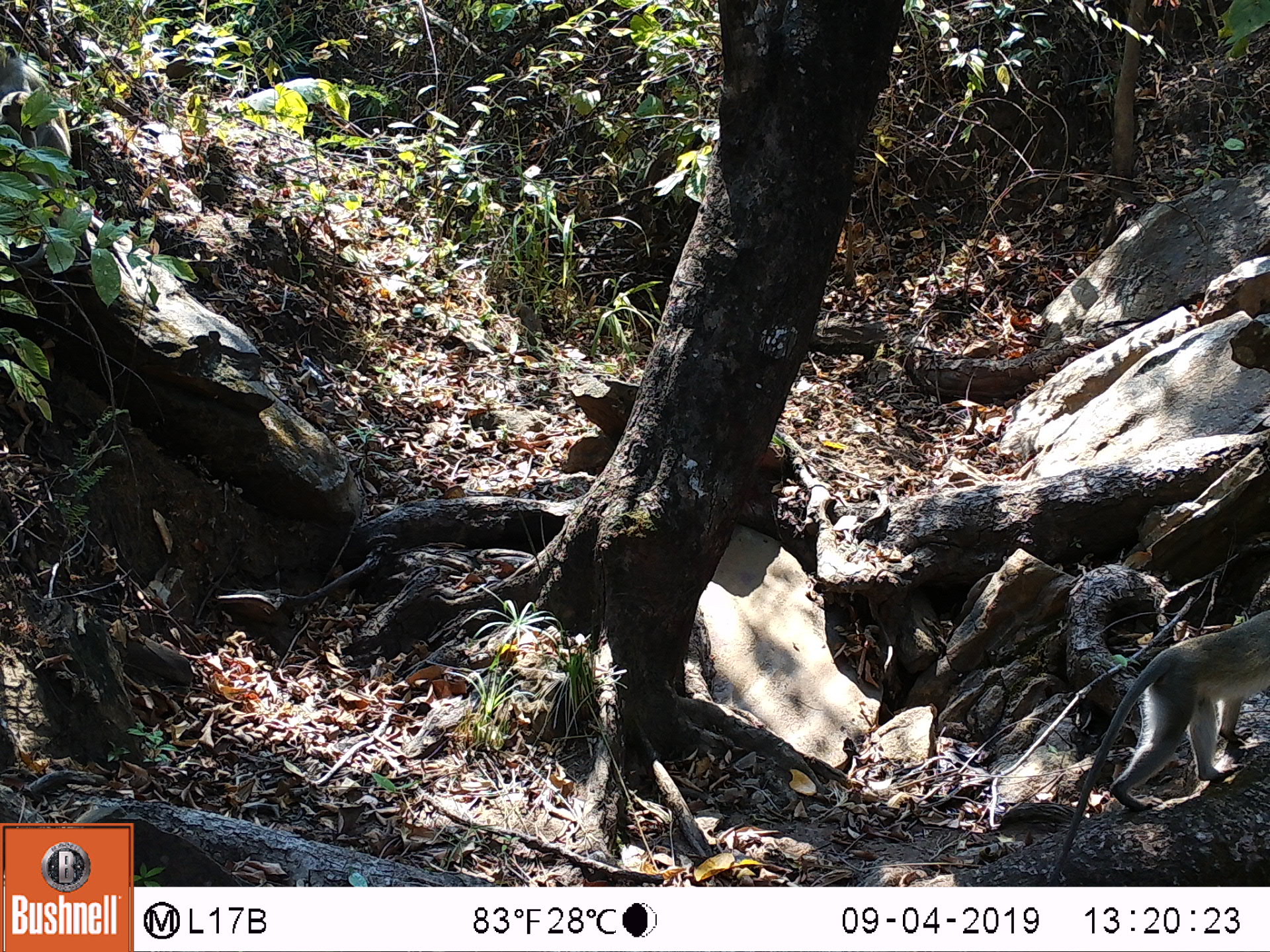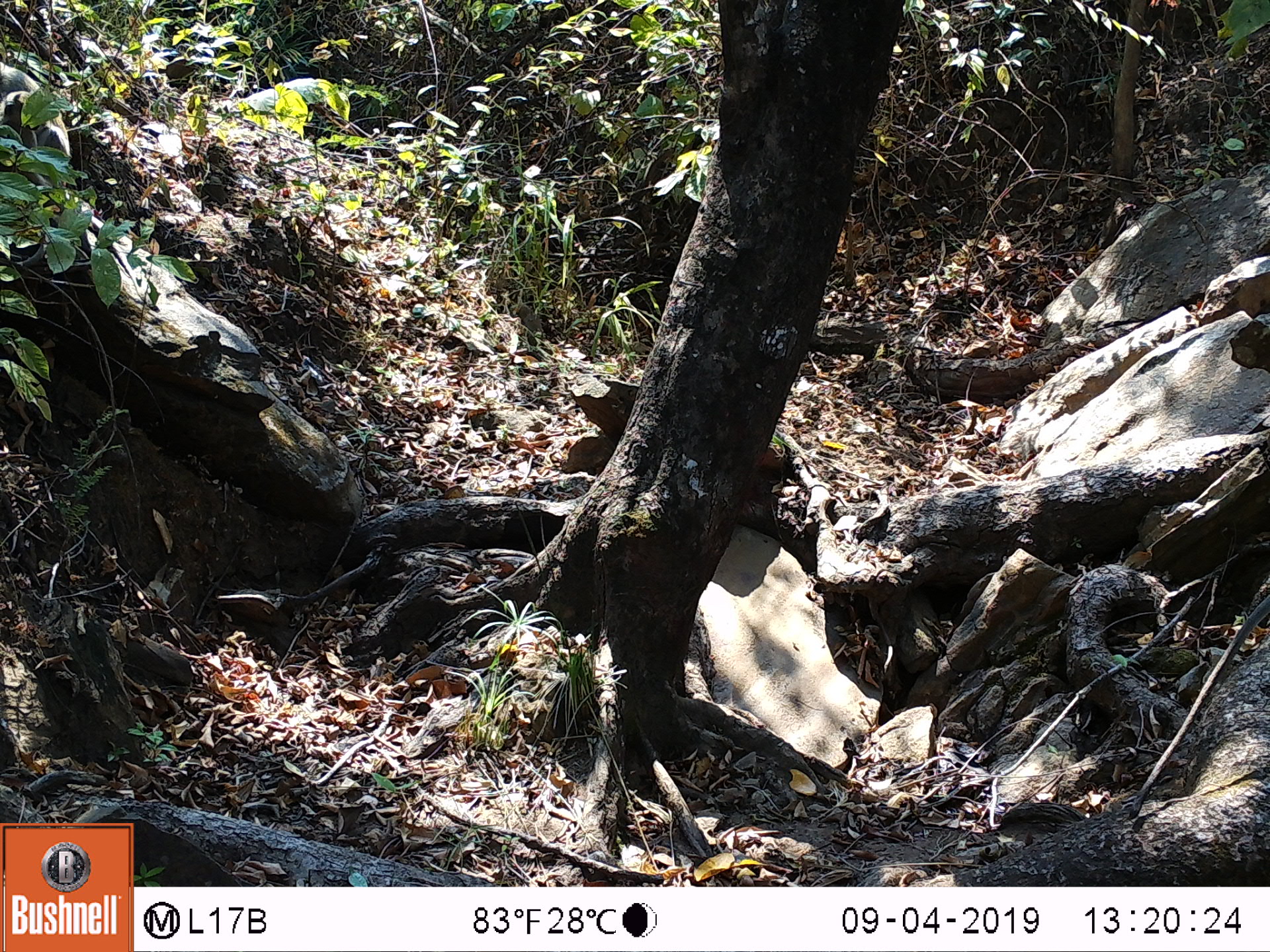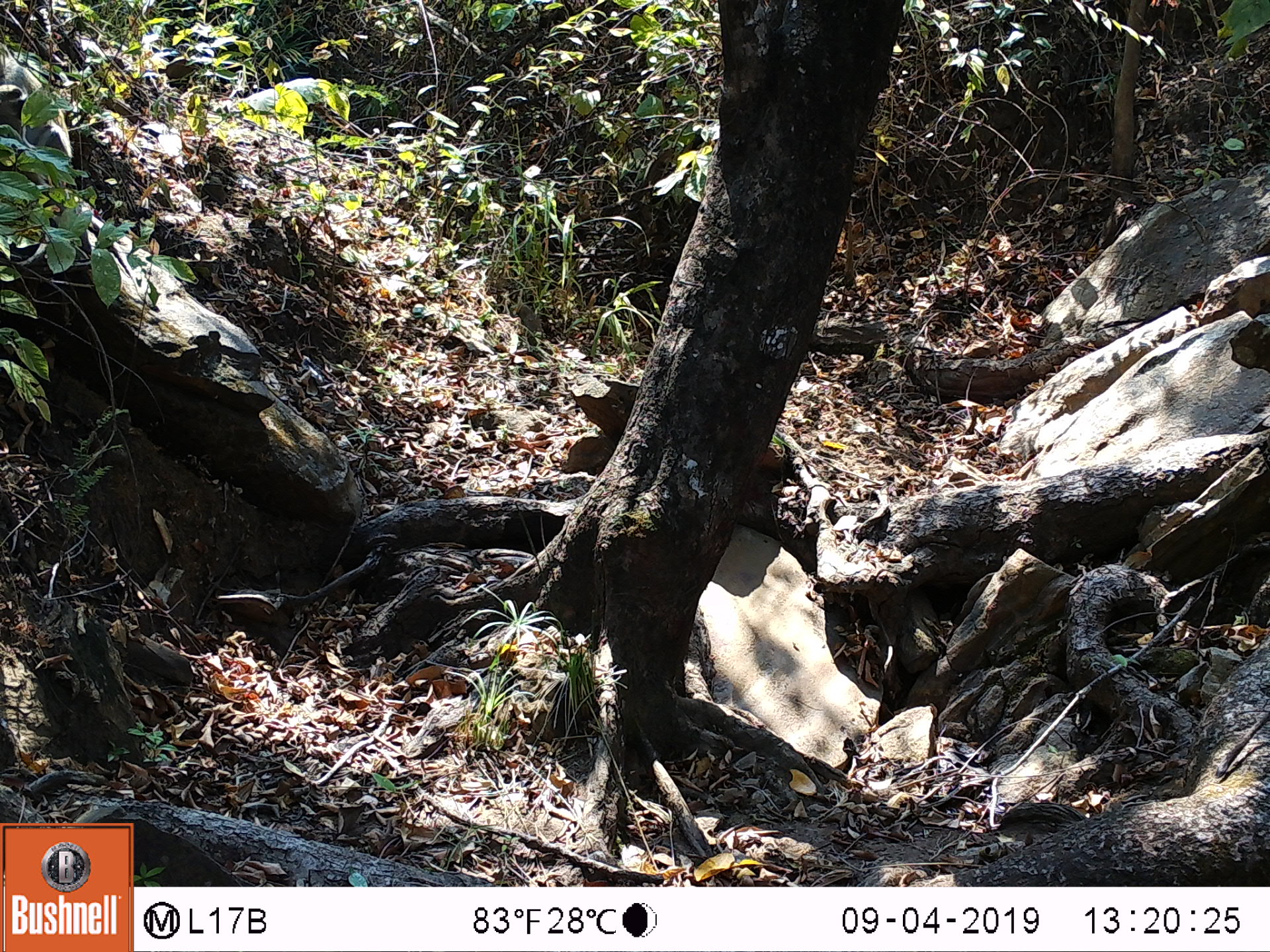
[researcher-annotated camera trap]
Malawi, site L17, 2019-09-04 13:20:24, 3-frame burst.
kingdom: Animalia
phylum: Chordata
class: Mammalia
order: Primates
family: Cercopithecidae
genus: Chlorocebus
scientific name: Chlorocebus pygerythrus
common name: vervet monkey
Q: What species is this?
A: Vervet monkey (Chlorocebus pygerythrus).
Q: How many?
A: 1.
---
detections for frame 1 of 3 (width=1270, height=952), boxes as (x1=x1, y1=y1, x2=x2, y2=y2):
vervet monkey: (x1=1049, y1=606, x2=1262, y2=879)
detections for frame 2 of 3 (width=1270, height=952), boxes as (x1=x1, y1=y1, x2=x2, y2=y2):
vervet monkey: (x1=1131, y1=603, x2=1262, y2=819)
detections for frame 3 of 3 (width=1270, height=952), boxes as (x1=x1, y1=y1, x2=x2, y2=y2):
vervet monkey: (x1=1215, y1=715, x2=1262, y2=786)